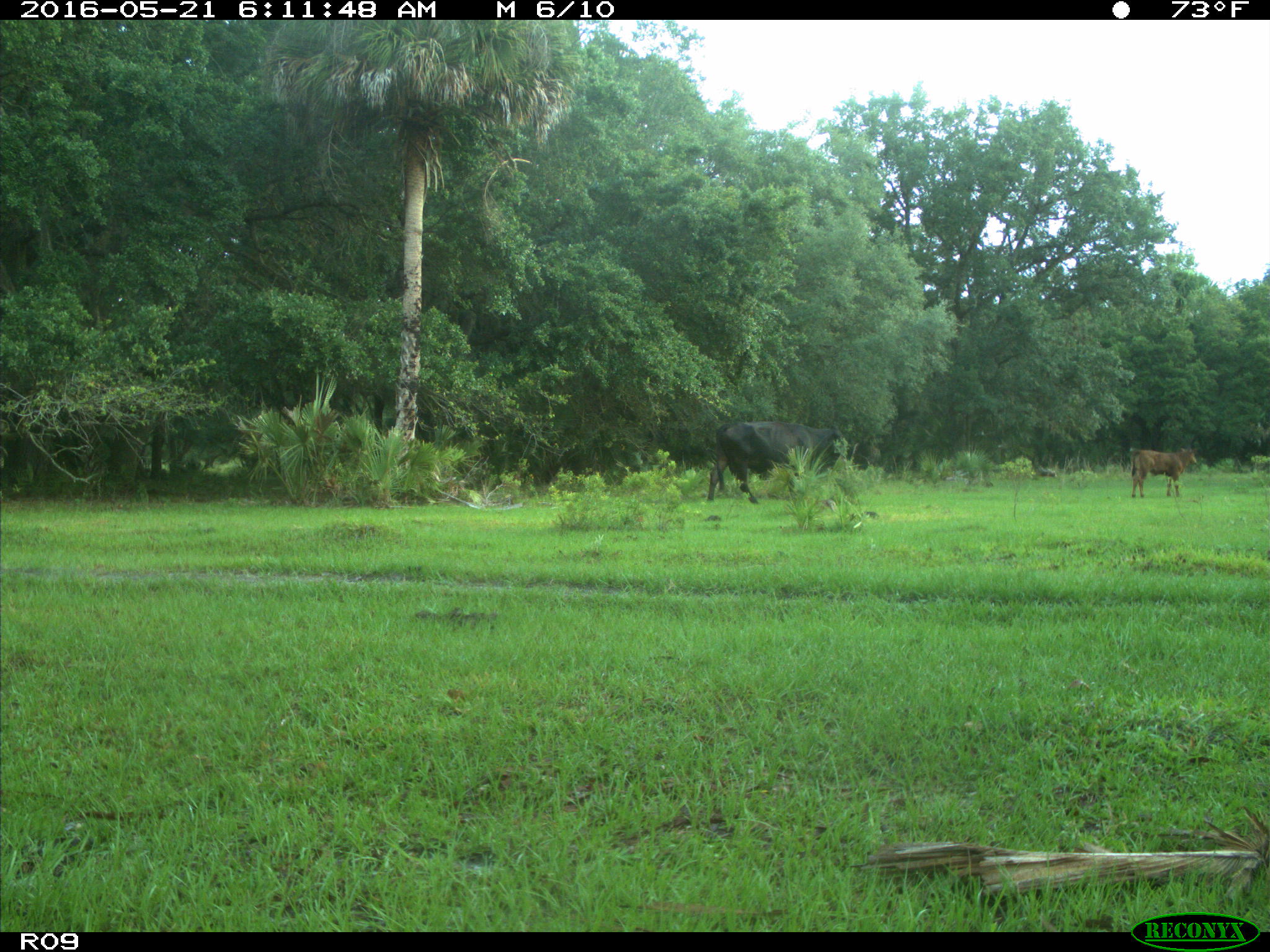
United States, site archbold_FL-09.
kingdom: Animalia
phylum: Chordata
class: Mammalia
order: Artiodactyla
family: Bovidae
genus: Bos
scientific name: Bos taurus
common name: domestic cow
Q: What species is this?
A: Bos taurus (domestic cow).